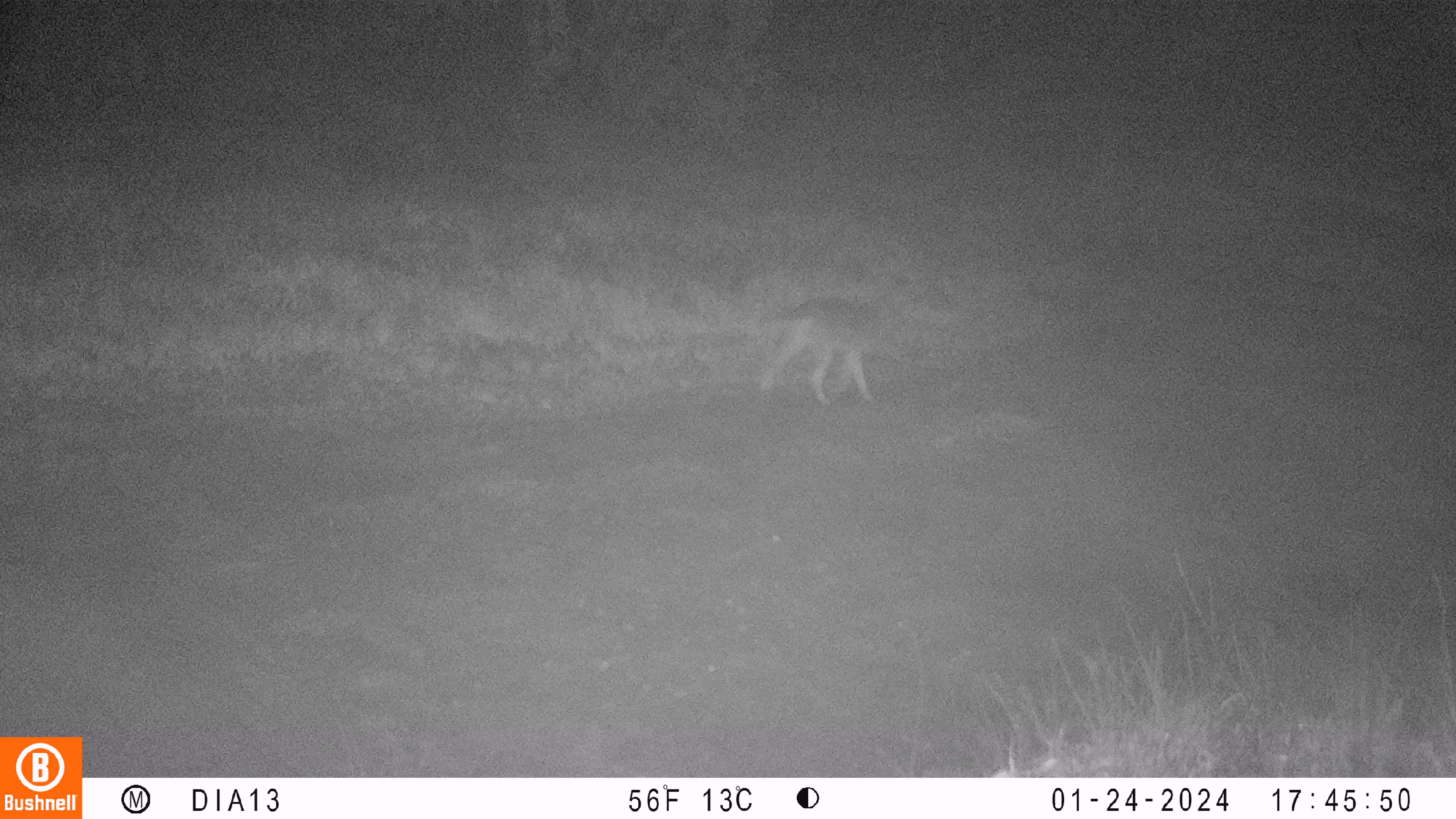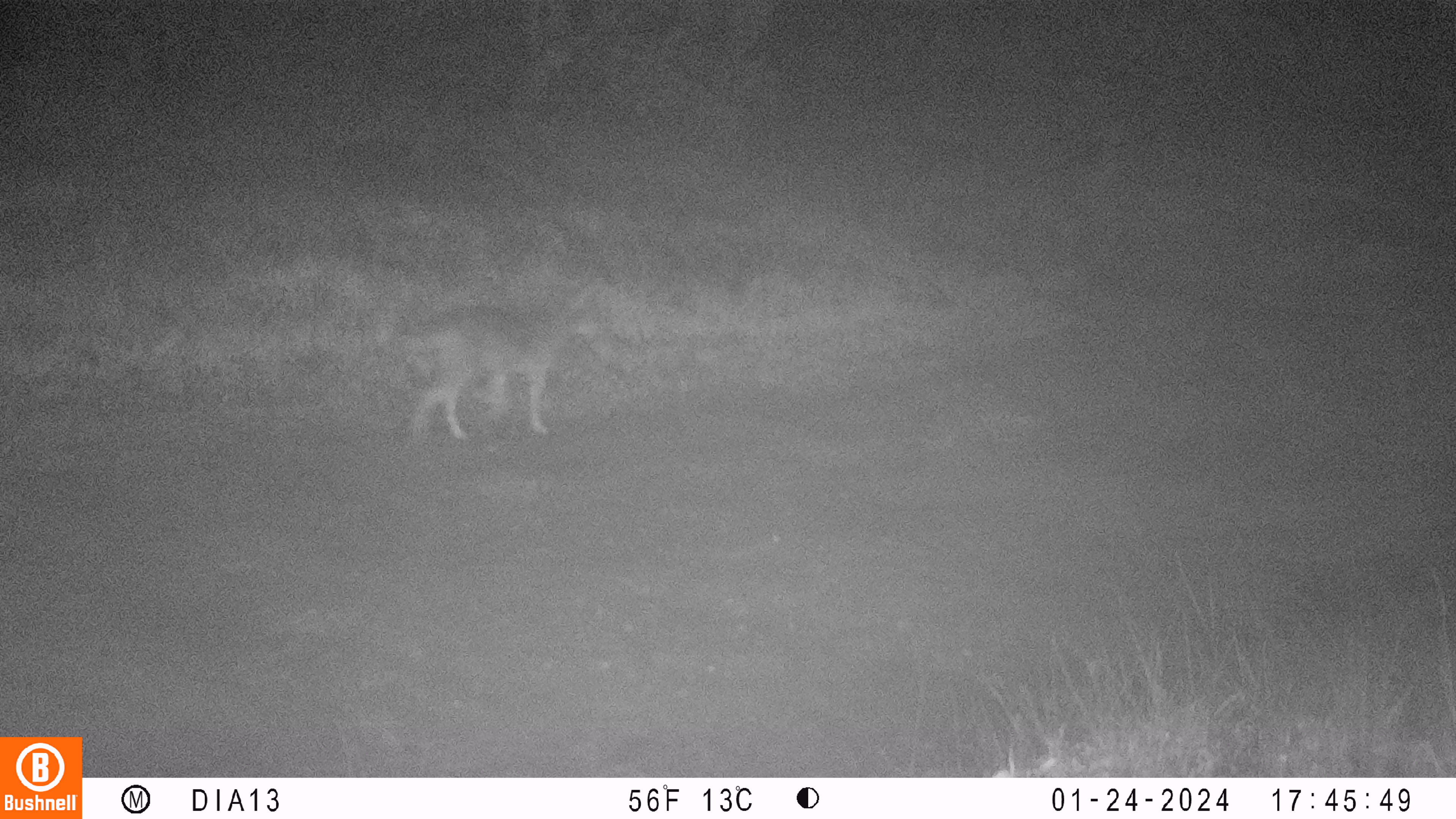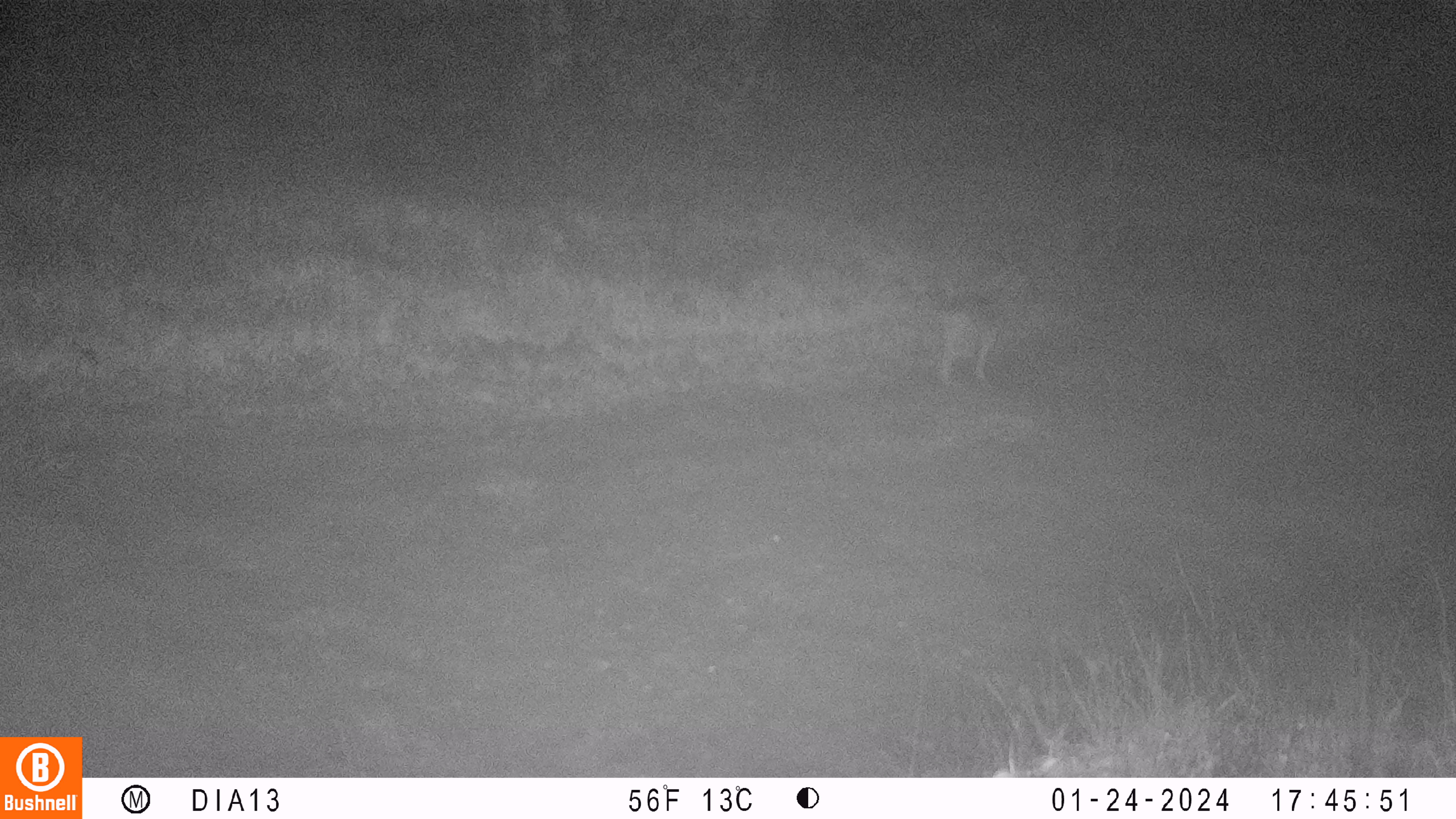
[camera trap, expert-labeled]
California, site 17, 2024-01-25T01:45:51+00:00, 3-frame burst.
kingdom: Animalia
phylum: Chordata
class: Mammalia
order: Carnivora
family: Canidae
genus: Canis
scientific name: Canis latrans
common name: coyote